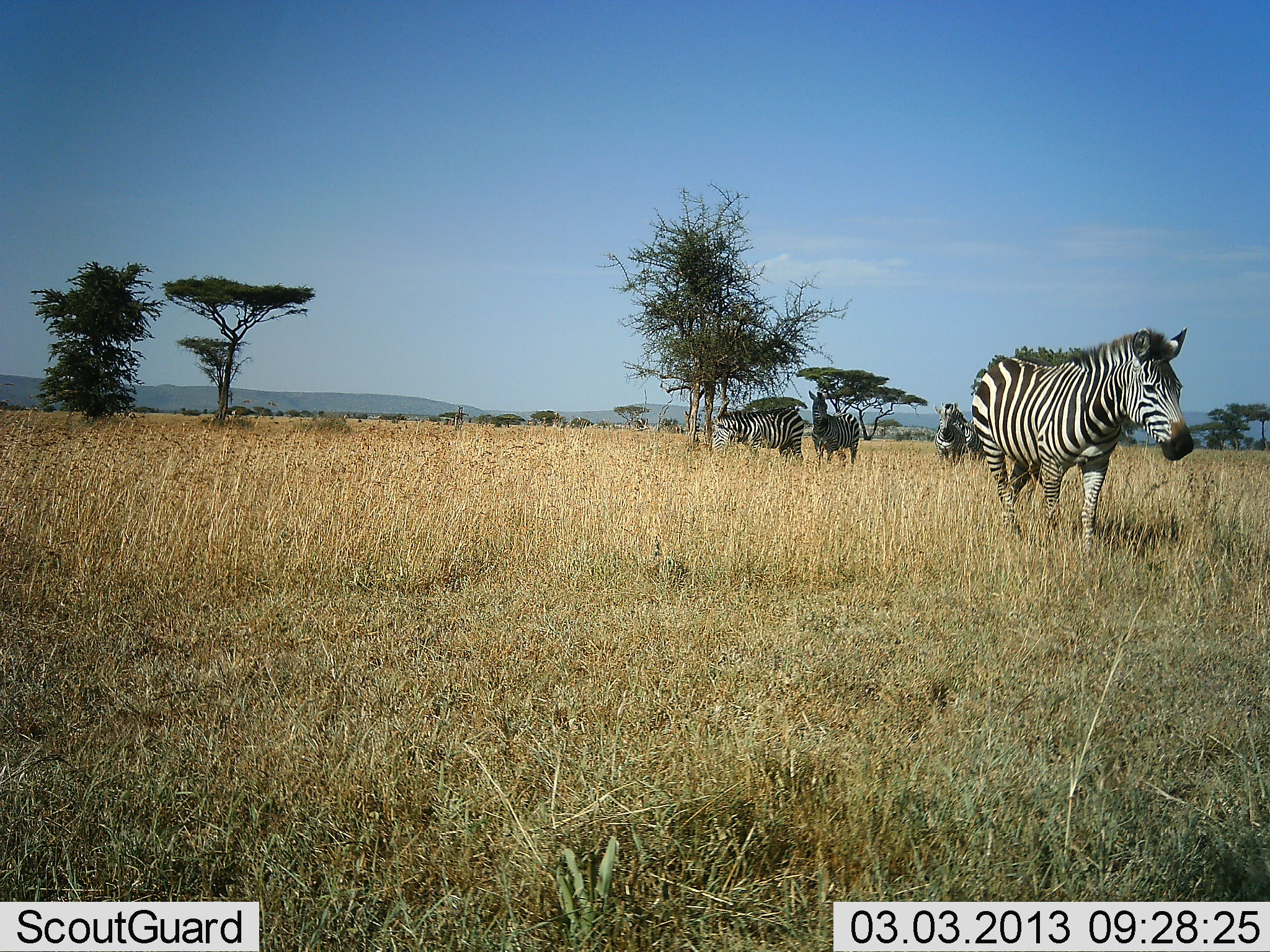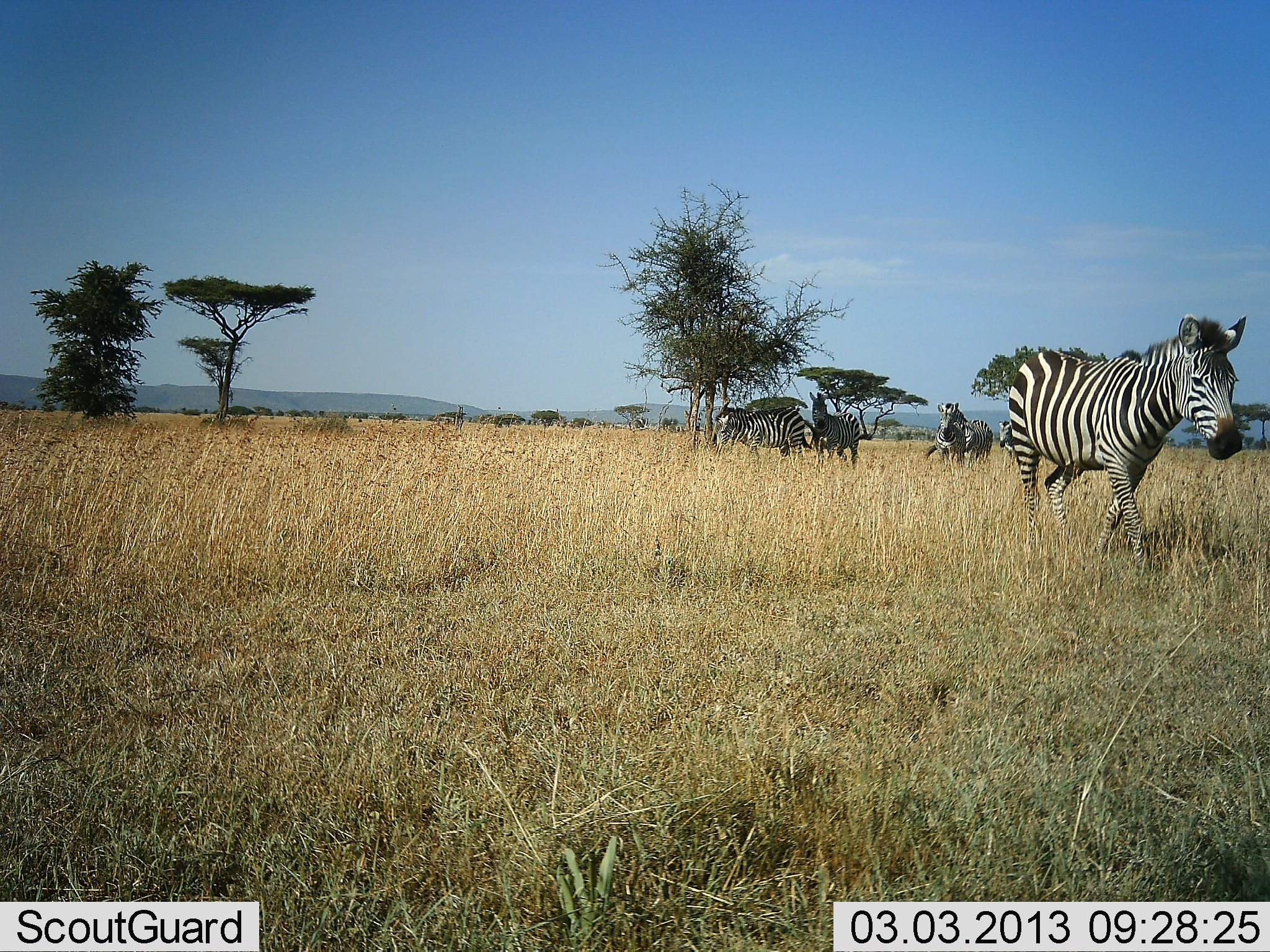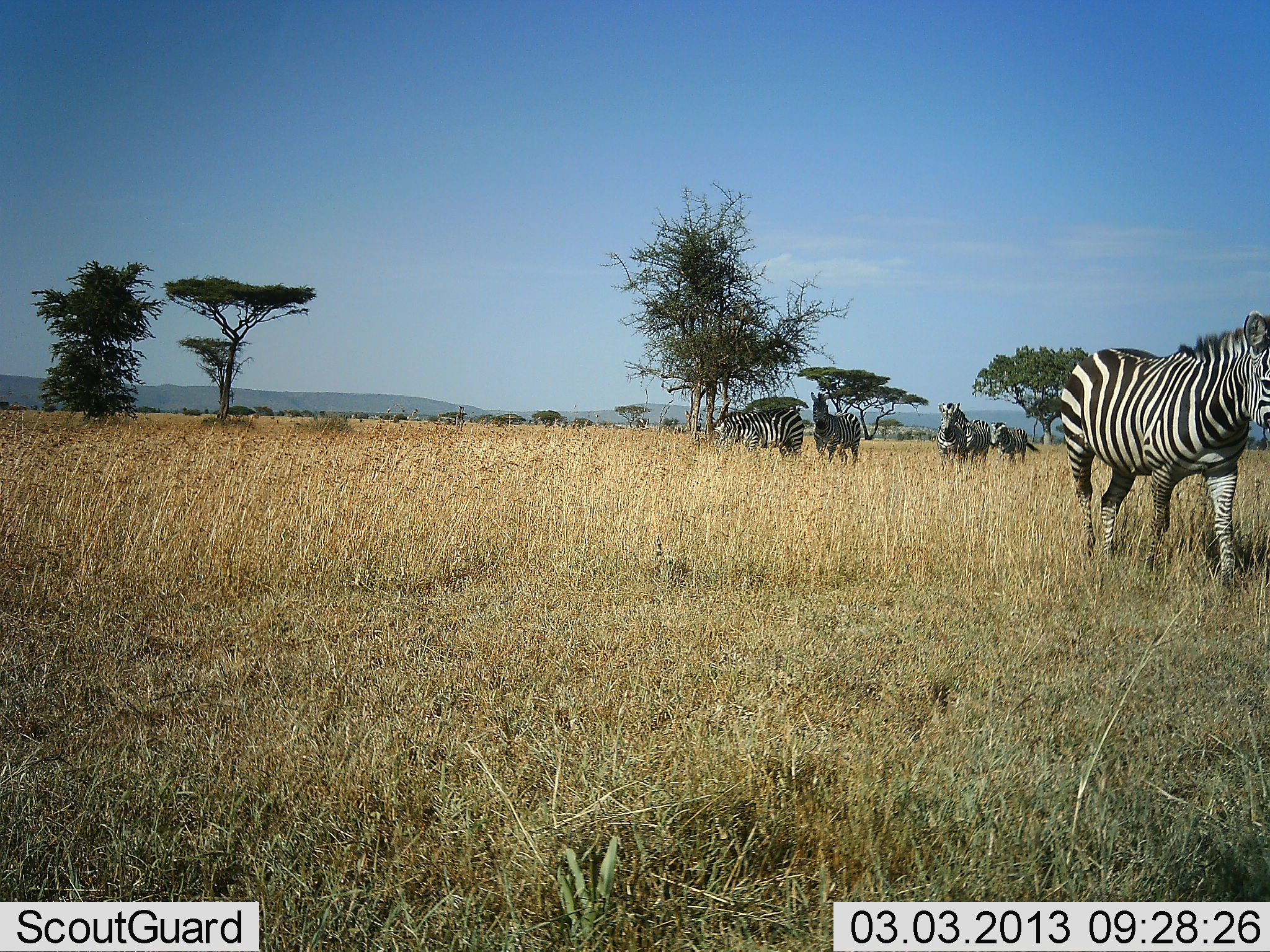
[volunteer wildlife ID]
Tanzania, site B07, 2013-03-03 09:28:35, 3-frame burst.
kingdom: Animalia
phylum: Chordata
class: Mammalia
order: Perissodactyla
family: Equidae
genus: Equus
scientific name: Equus quagga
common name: plains zebra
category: zebra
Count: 6.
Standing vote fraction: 46%.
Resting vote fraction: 0%.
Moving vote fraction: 100%.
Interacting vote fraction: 0%.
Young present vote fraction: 17%.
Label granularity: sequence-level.